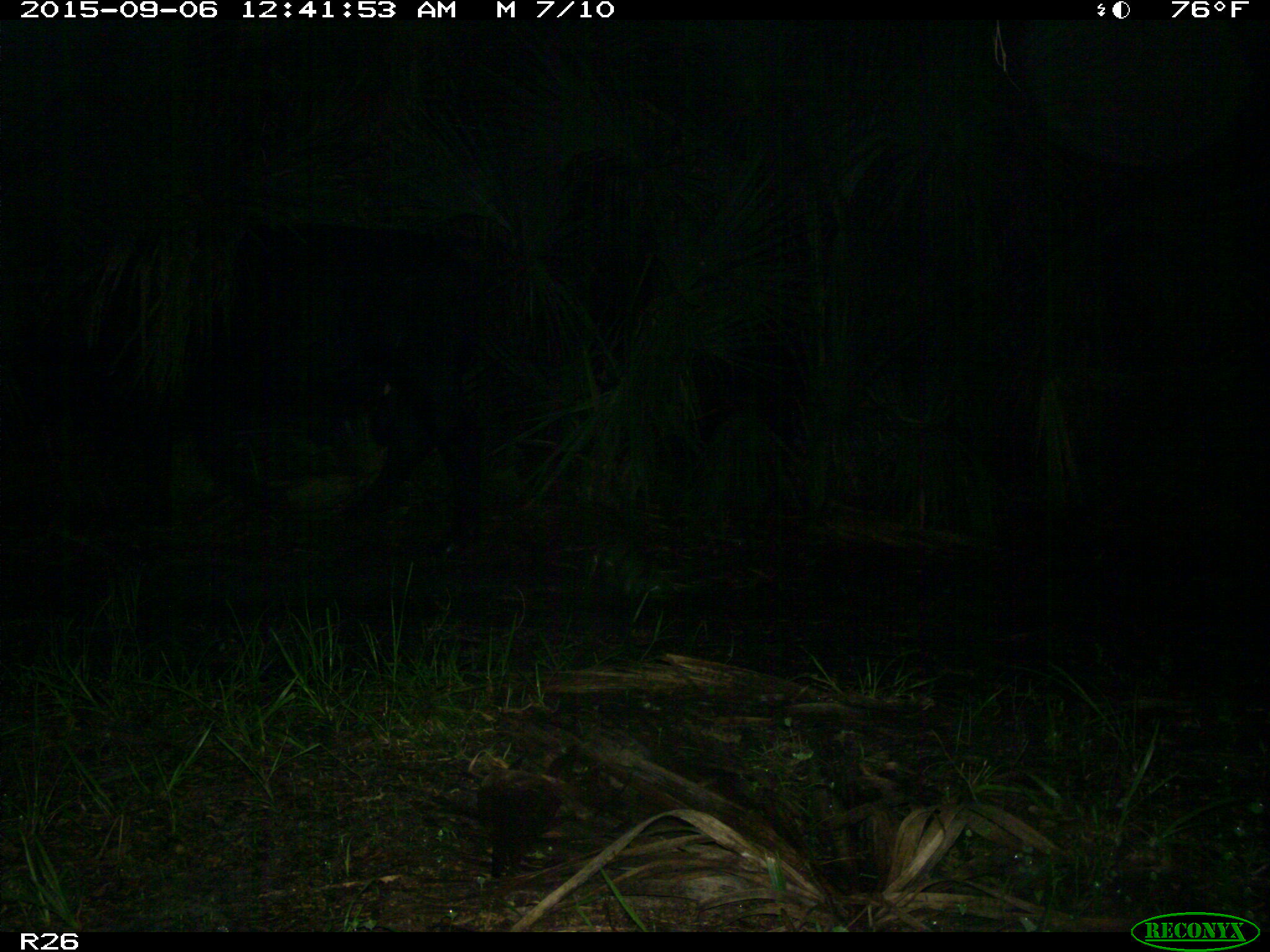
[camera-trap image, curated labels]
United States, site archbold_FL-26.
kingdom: Animalia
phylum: Chordata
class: Mammalia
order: Artiodactyla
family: Bovidae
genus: Bos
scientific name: Bos taurus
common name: domestic cow